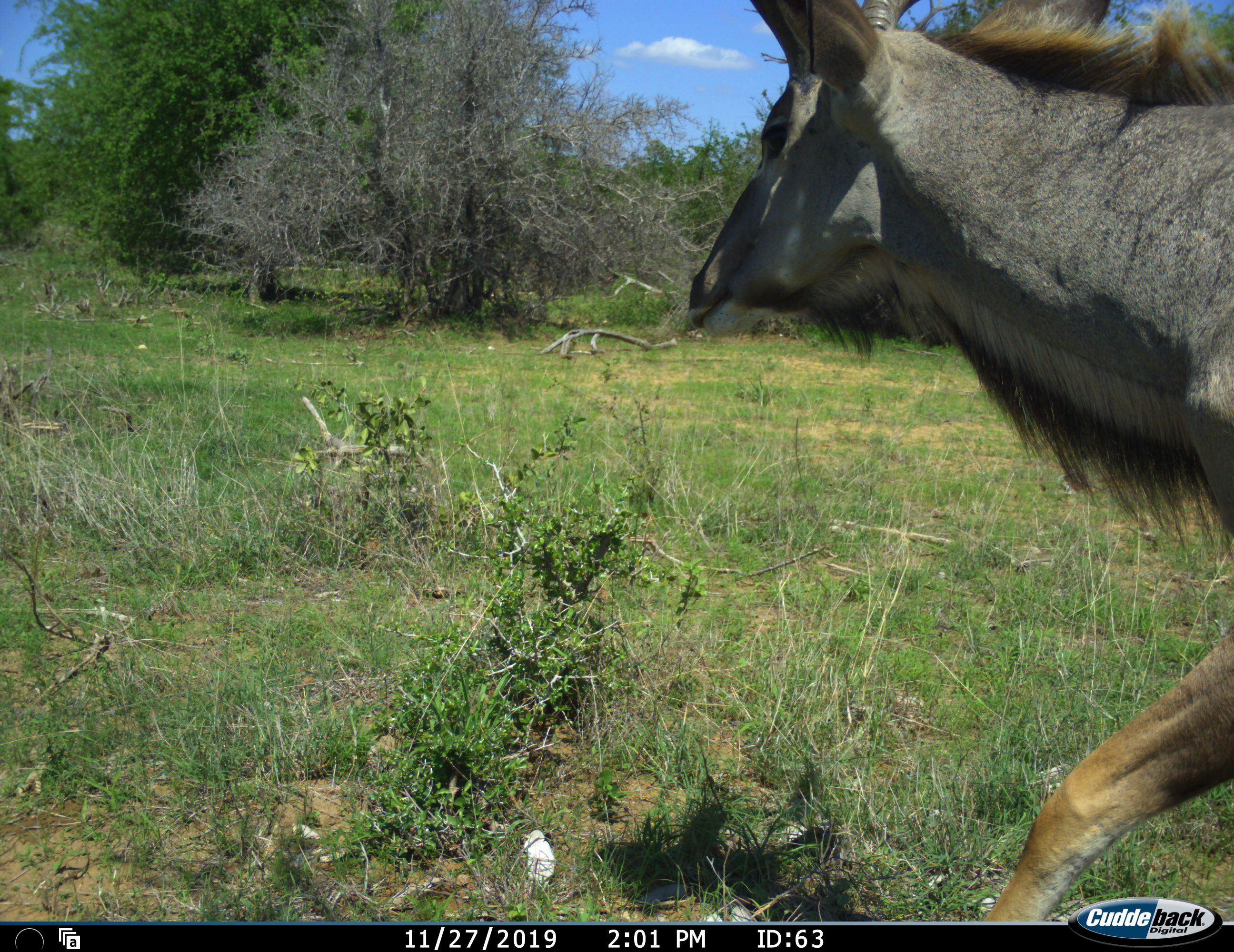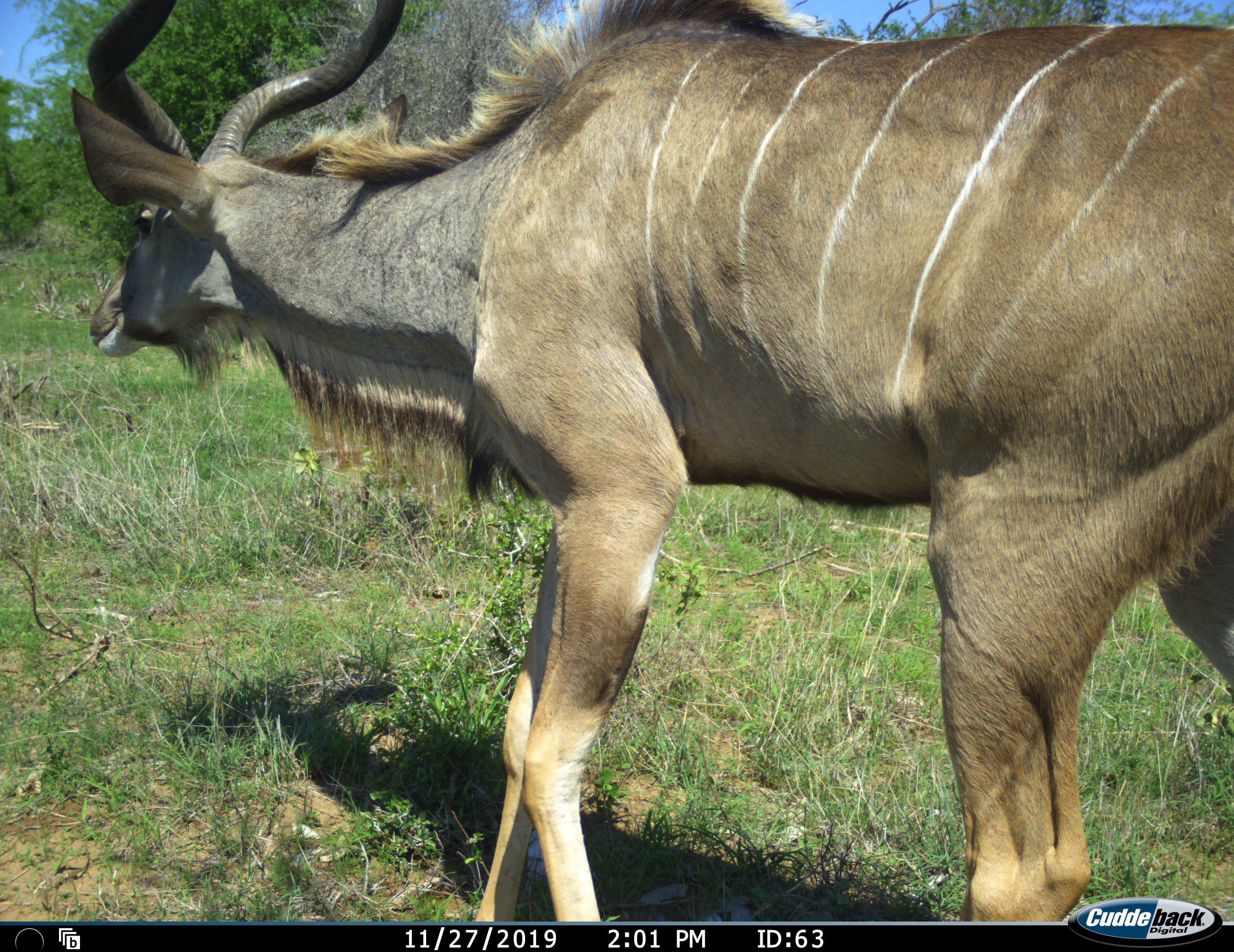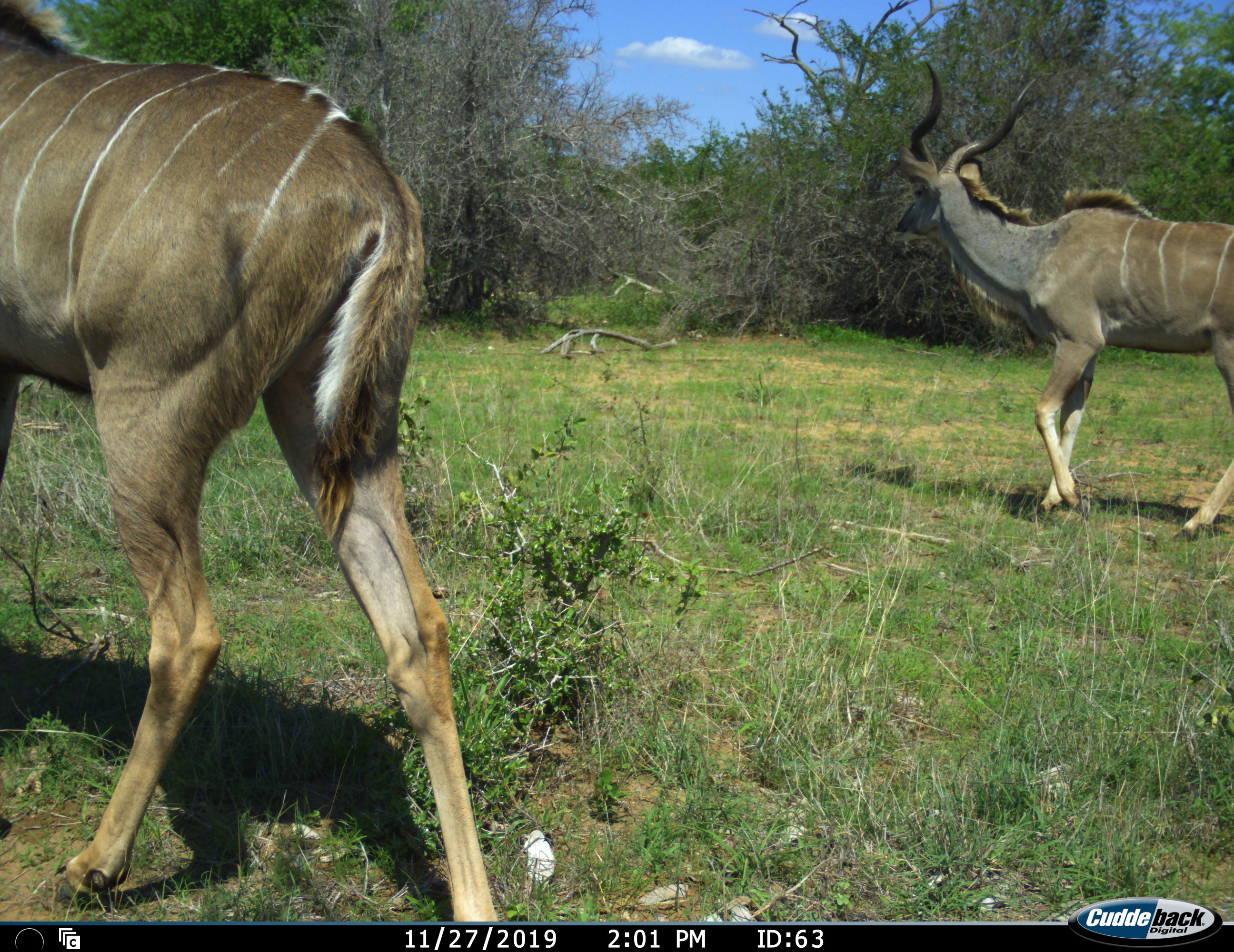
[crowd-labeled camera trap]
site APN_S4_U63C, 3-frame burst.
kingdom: Animalia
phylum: Chordata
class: Mammalia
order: Artiodactyla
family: Bovidae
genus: Tragelaphus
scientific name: Tragelaphus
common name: kudu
Kudu (Tragelaphus), count 2. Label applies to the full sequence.